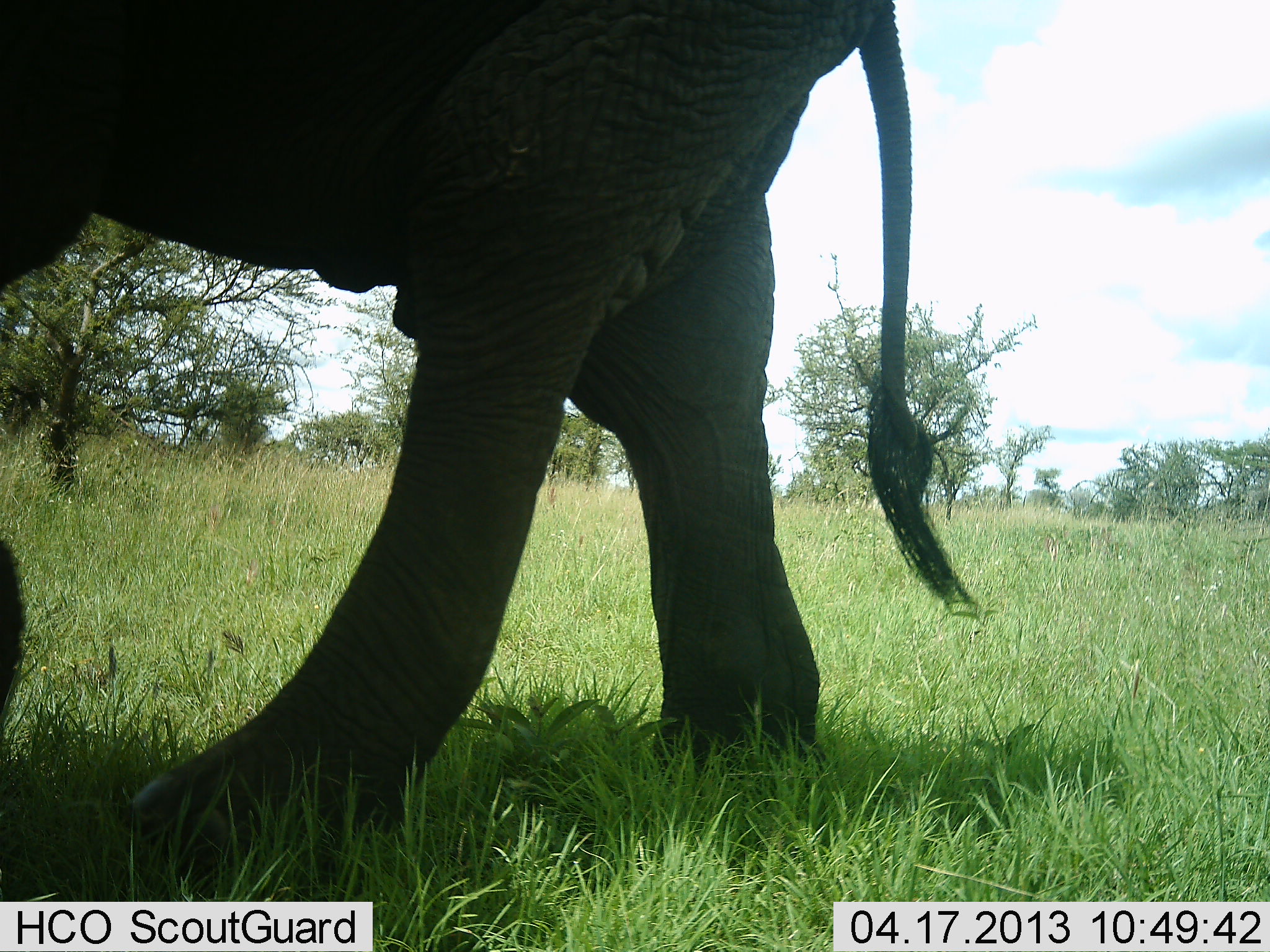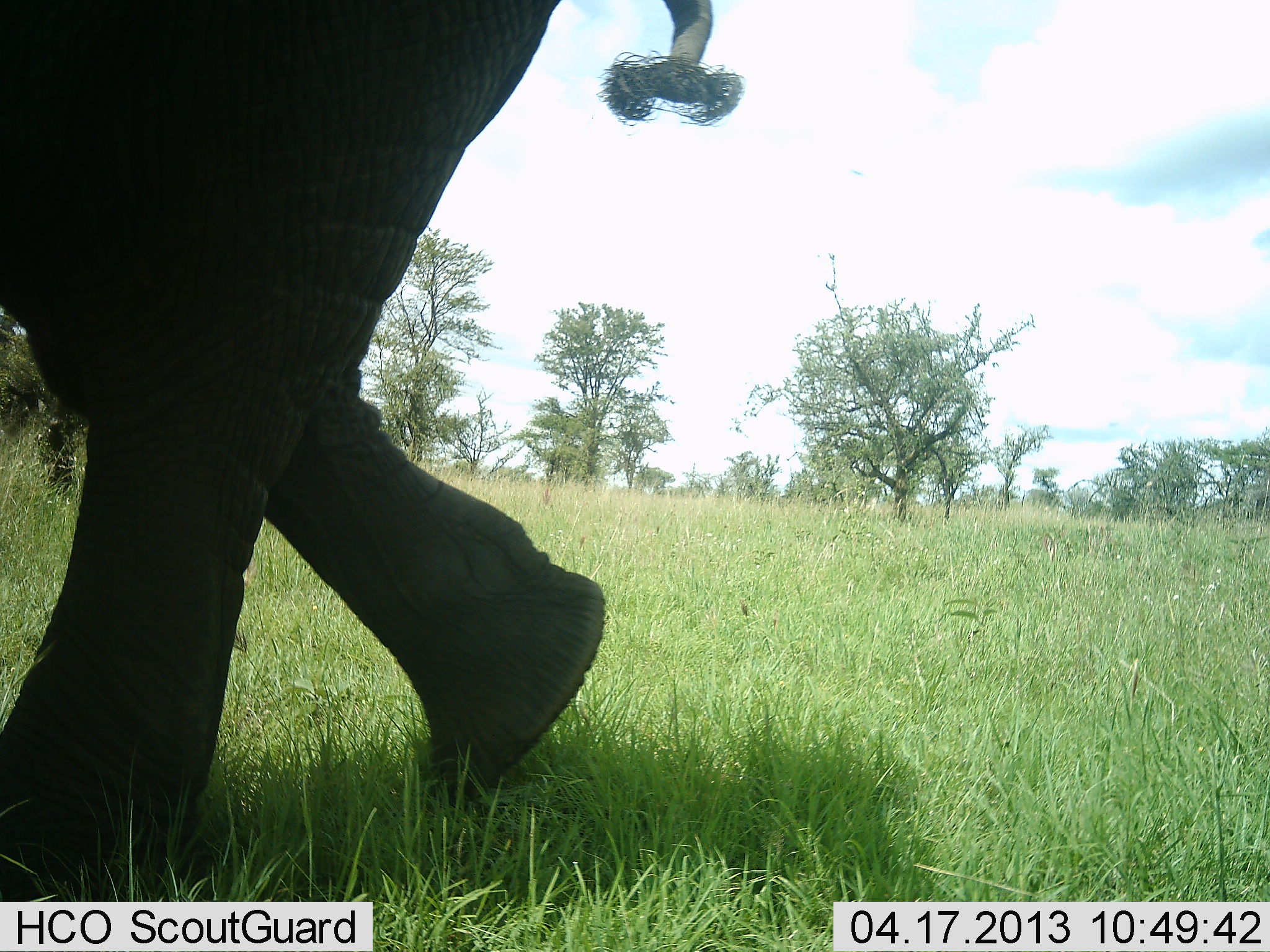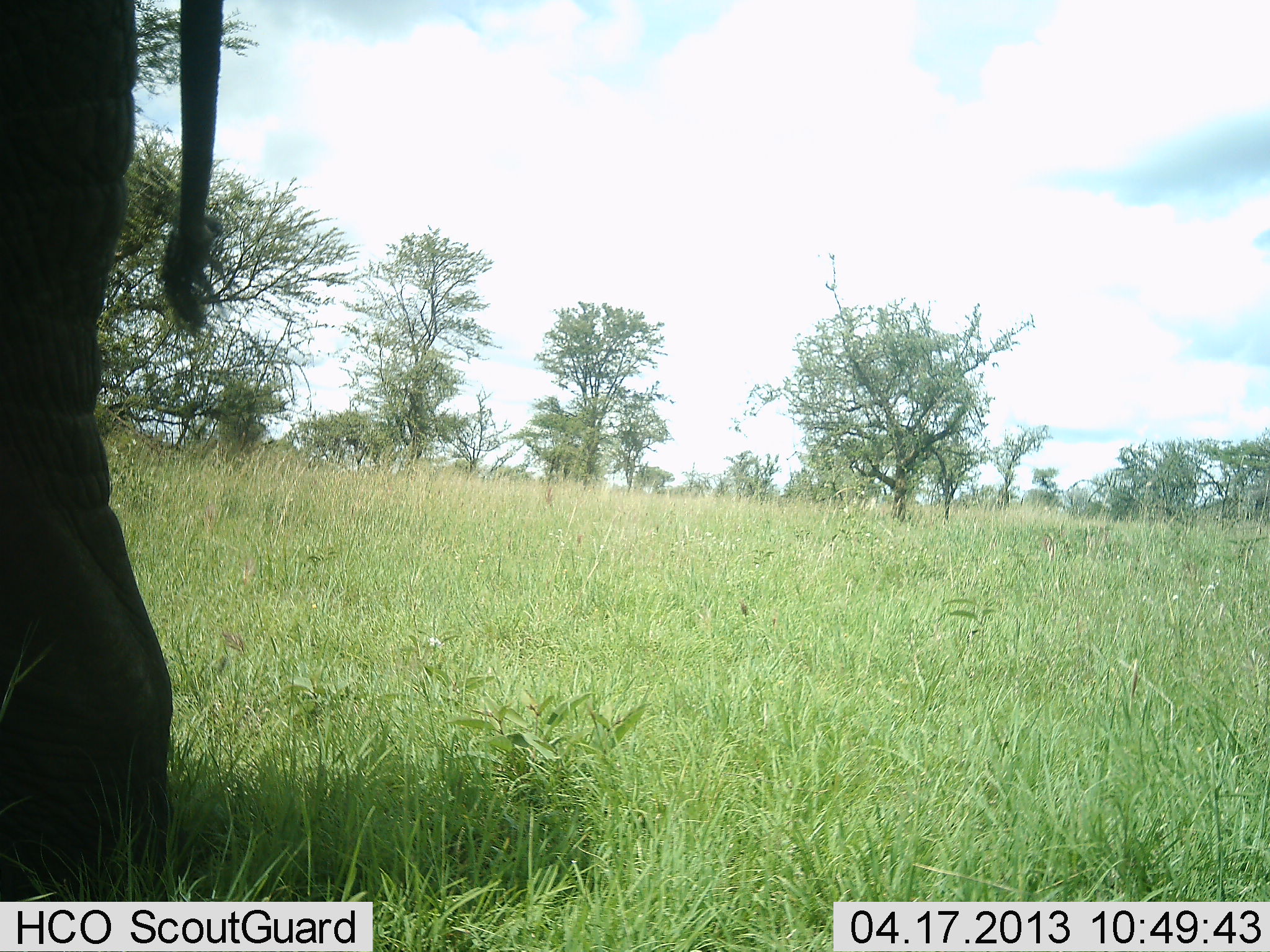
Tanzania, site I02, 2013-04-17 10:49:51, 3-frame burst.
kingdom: Animalia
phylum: Chordata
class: Mammalia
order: Proboscidea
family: Elephantidae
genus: Loxodonta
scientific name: Loxodonta africana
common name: african bush elephant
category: elephant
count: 1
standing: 10%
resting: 0%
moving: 100%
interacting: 0%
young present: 0%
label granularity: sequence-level